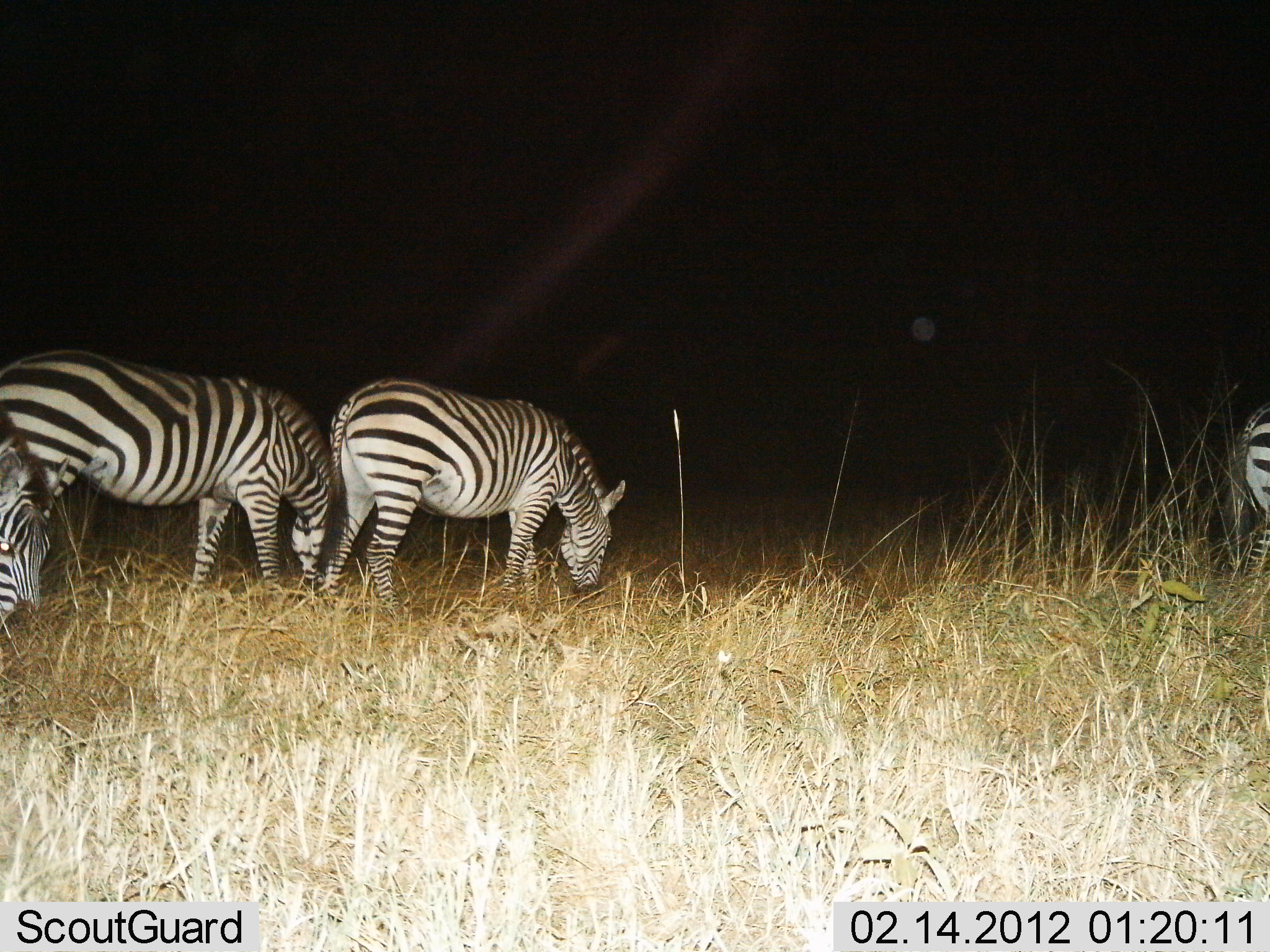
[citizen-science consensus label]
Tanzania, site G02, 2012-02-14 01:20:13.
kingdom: Animalia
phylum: Chordata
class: Mammalia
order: Perissodactyla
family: Equidae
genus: Equus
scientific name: Equus quagga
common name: plains zebra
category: zebra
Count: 4.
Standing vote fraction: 23%.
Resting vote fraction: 0%.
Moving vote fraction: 0%.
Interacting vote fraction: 0%.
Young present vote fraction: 0%.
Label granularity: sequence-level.